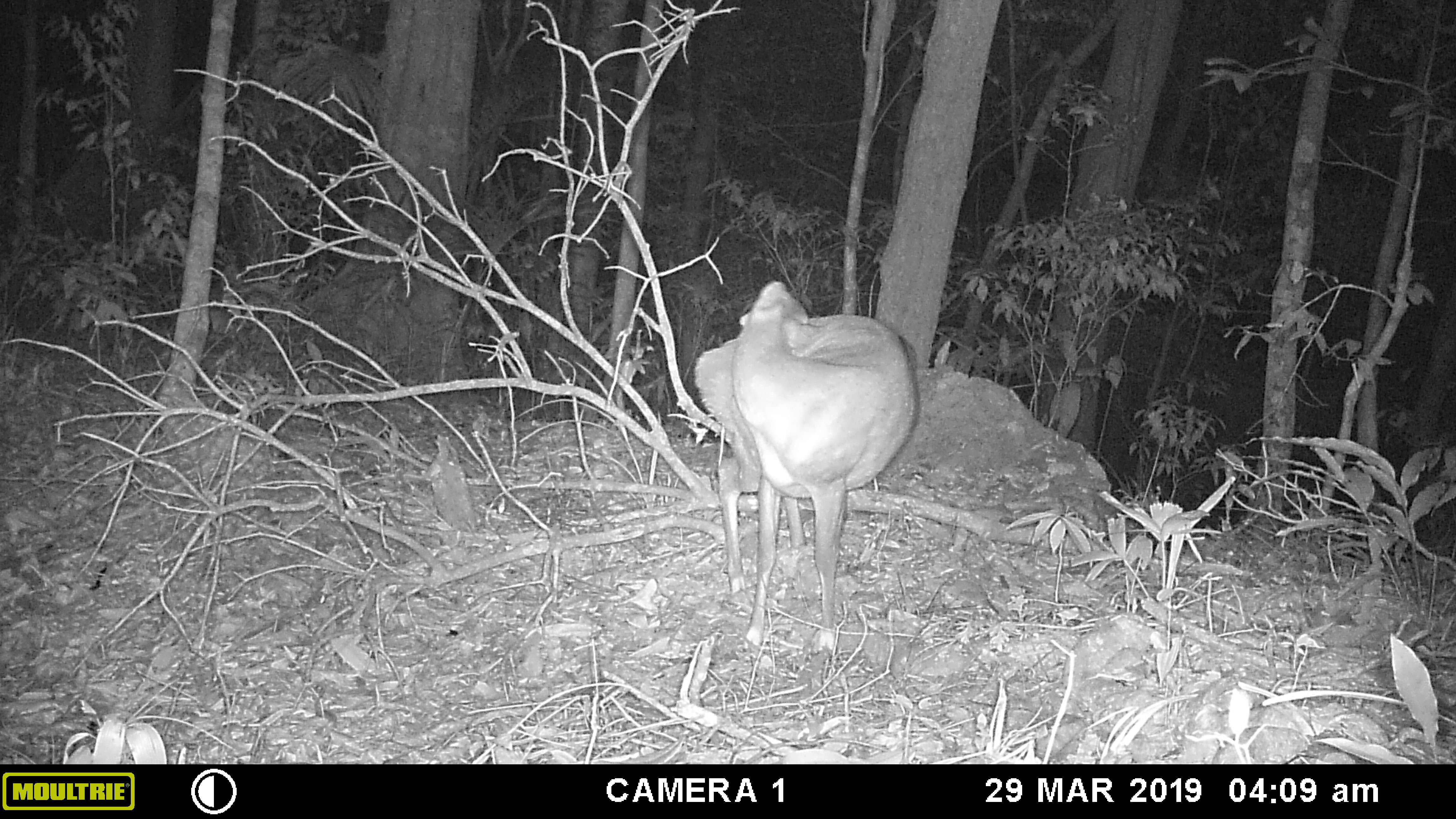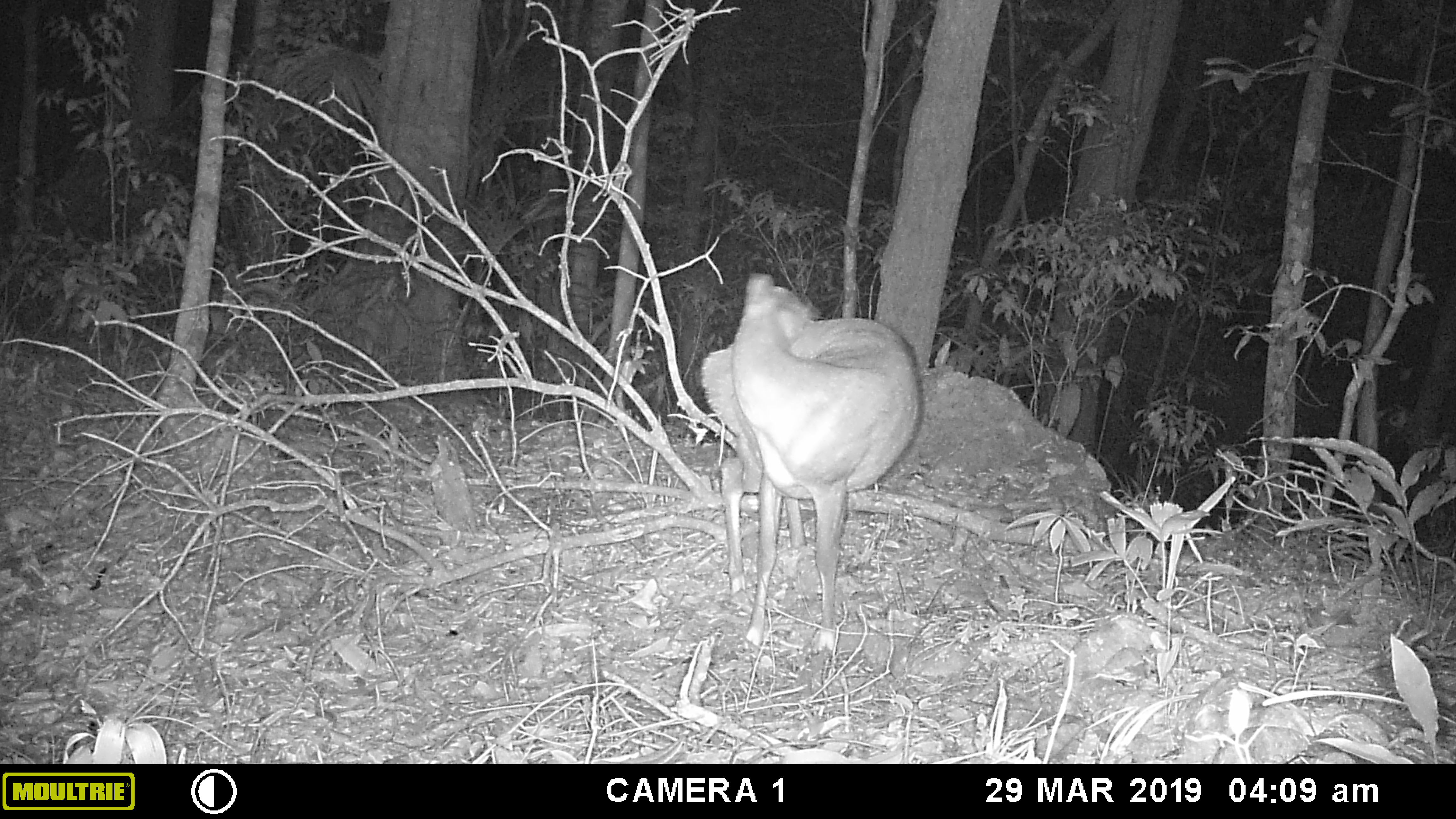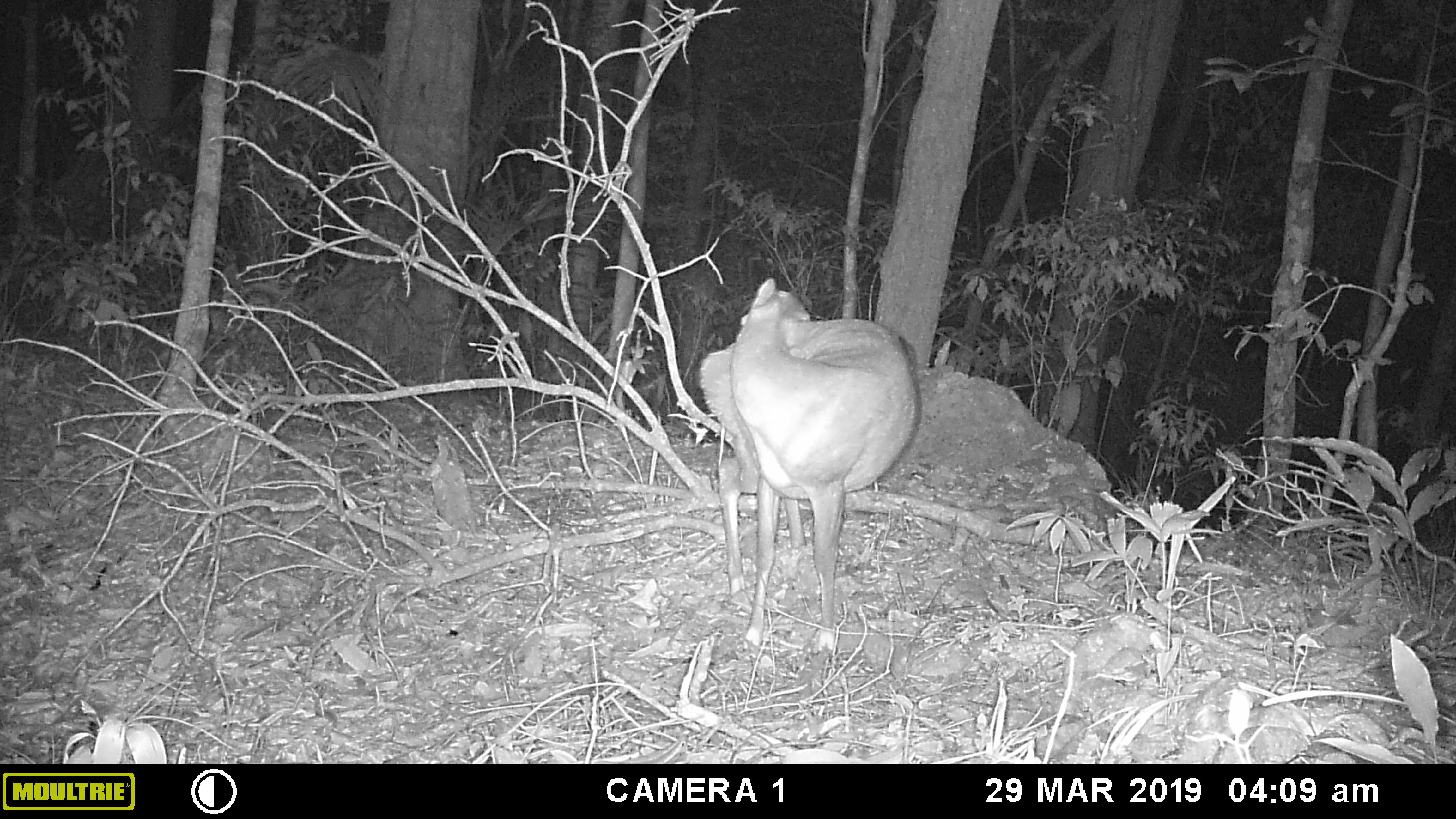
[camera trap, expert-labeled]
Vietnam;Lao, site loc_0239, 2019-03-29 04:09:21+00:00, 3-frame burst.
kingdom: Animalia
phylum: Chordata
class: Mammalia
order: Artiodactyla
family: Cervidae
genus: Muntiacus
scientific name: Muntiacus vuquangensis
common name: large-antlered muntjac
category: large antlered muntjac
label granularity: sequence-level